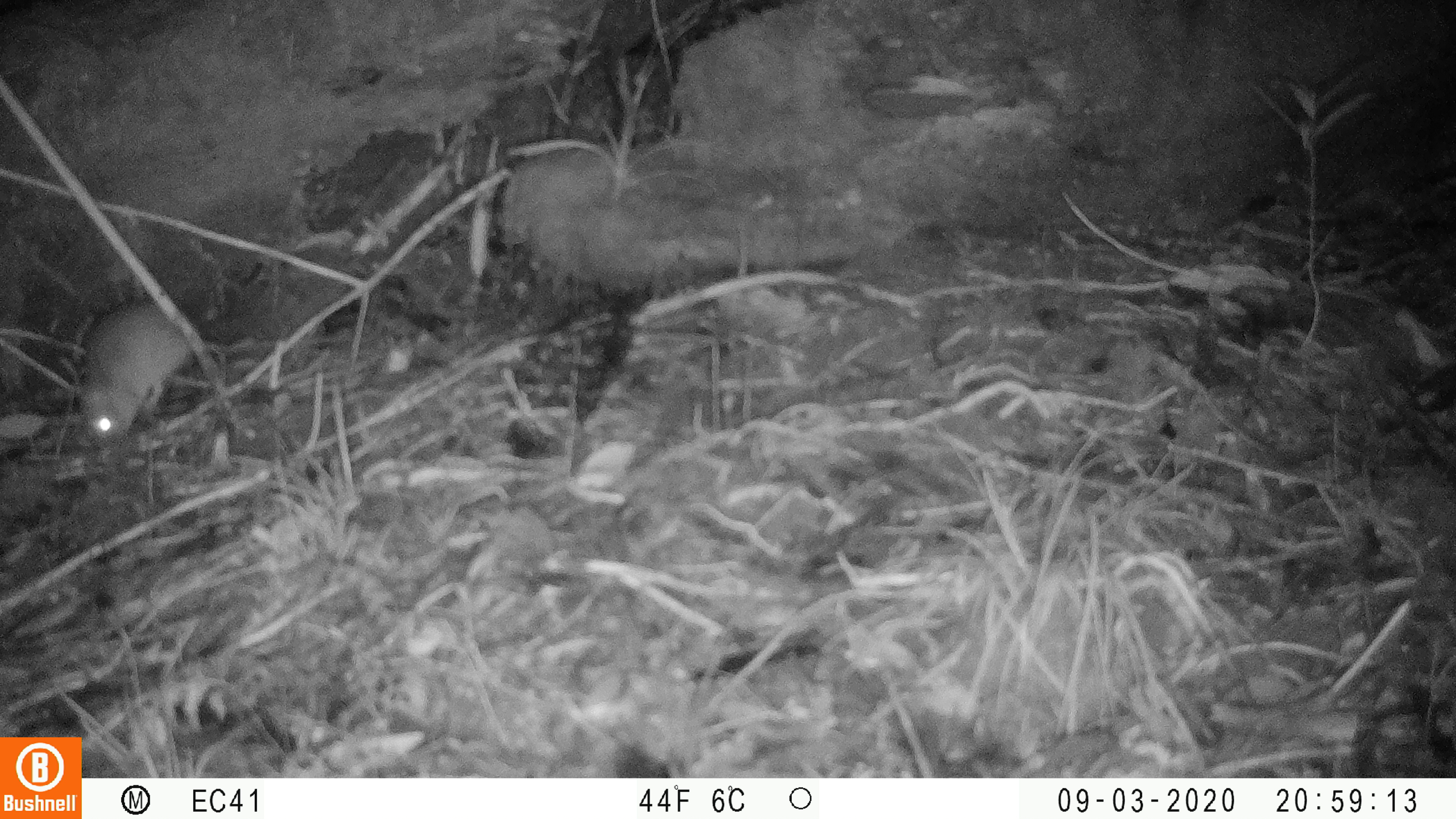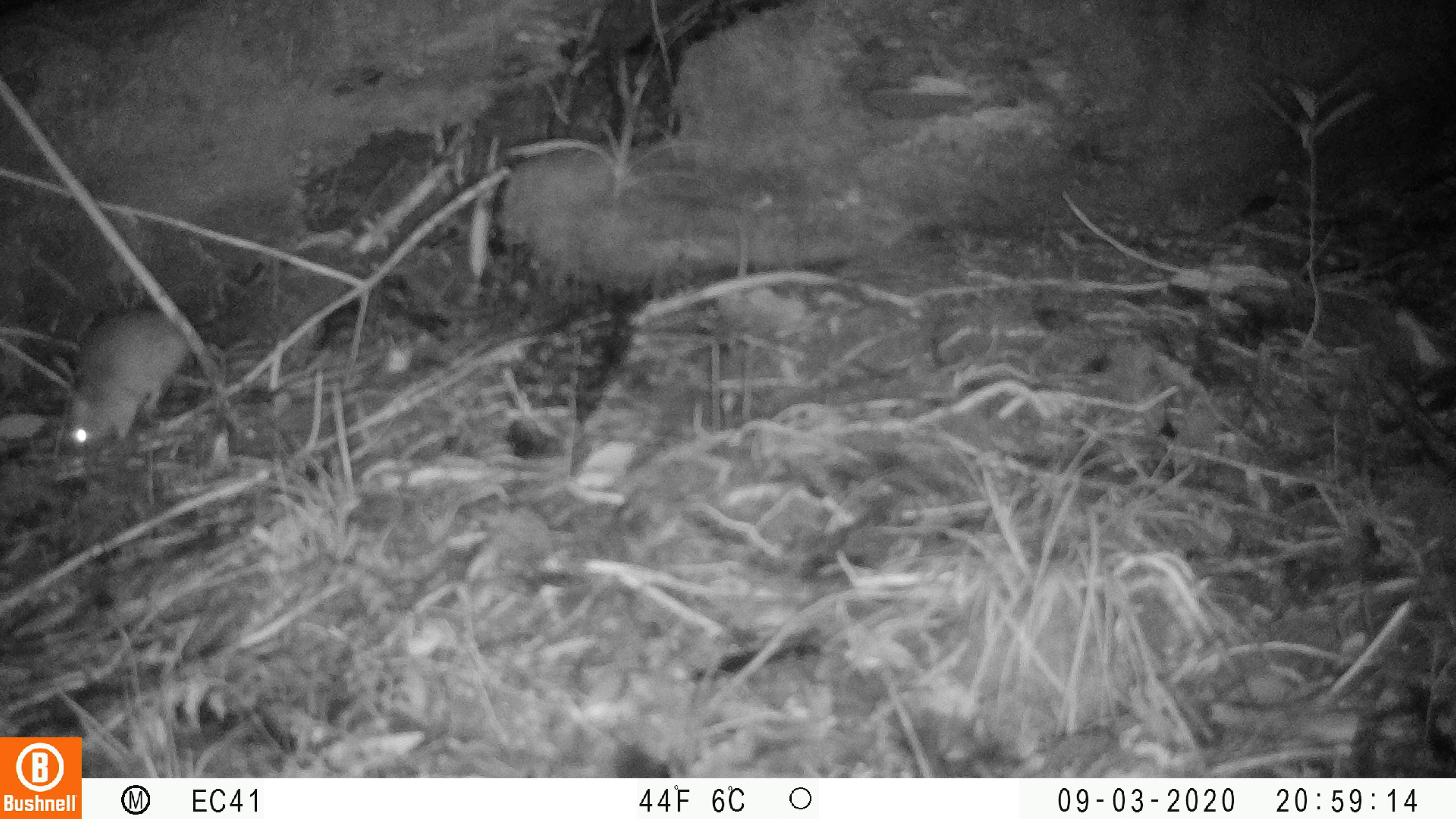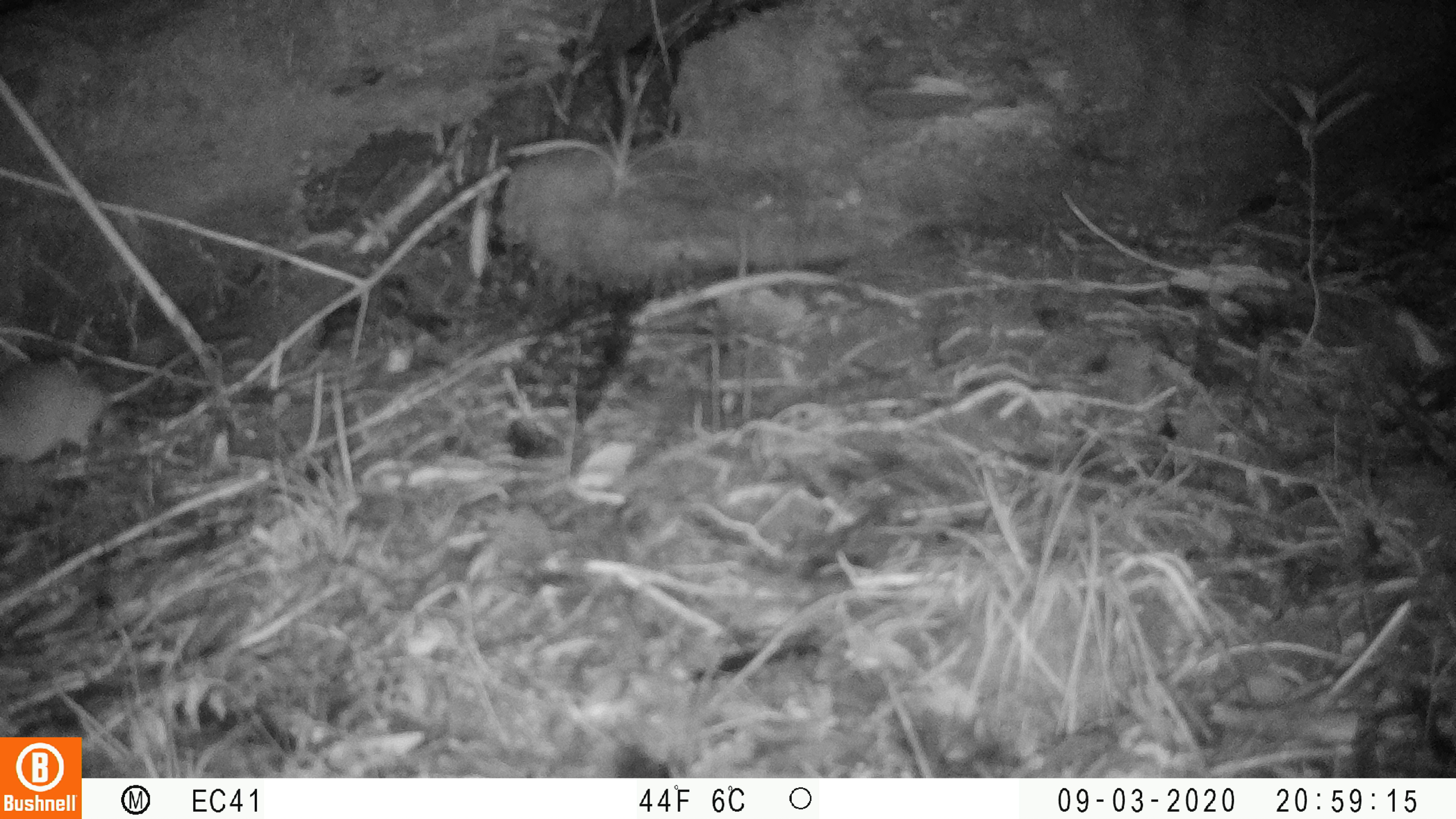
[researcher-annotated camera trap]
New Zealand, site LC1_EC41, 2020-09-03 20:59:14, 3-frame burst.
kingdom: Animalia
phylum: Chordata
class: Mammalia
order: Rodentia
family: Muridae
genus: Rattus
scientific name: Rattus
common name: rat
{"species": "rat (Rattus)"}